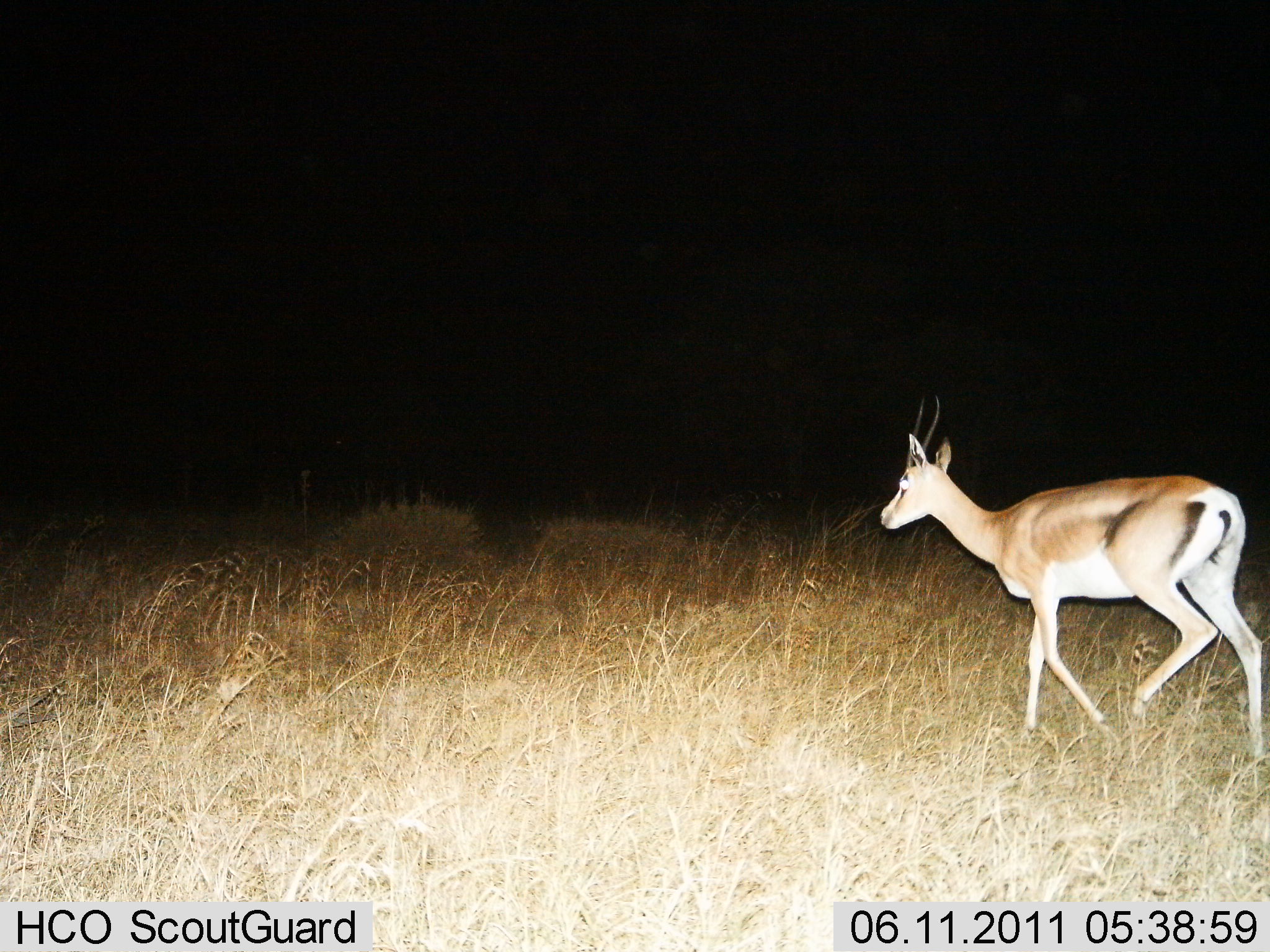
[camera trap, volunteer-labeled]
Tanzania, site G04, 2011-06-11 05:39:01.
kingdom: Animalia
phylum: Chordata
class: Mammalia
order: Artiodactyla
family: Bovidae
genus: Nanger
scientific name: Nanger granti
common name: grant's gazelle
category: gazellegrants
Gazellegrants (grant's gazelle) (Nanger granti), count 1. Behavior (volunteer vote fractions): standing 7%, resting 0%, moving 93%, interacting 0%. Young present (vote fraction): 0%. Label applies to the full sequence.